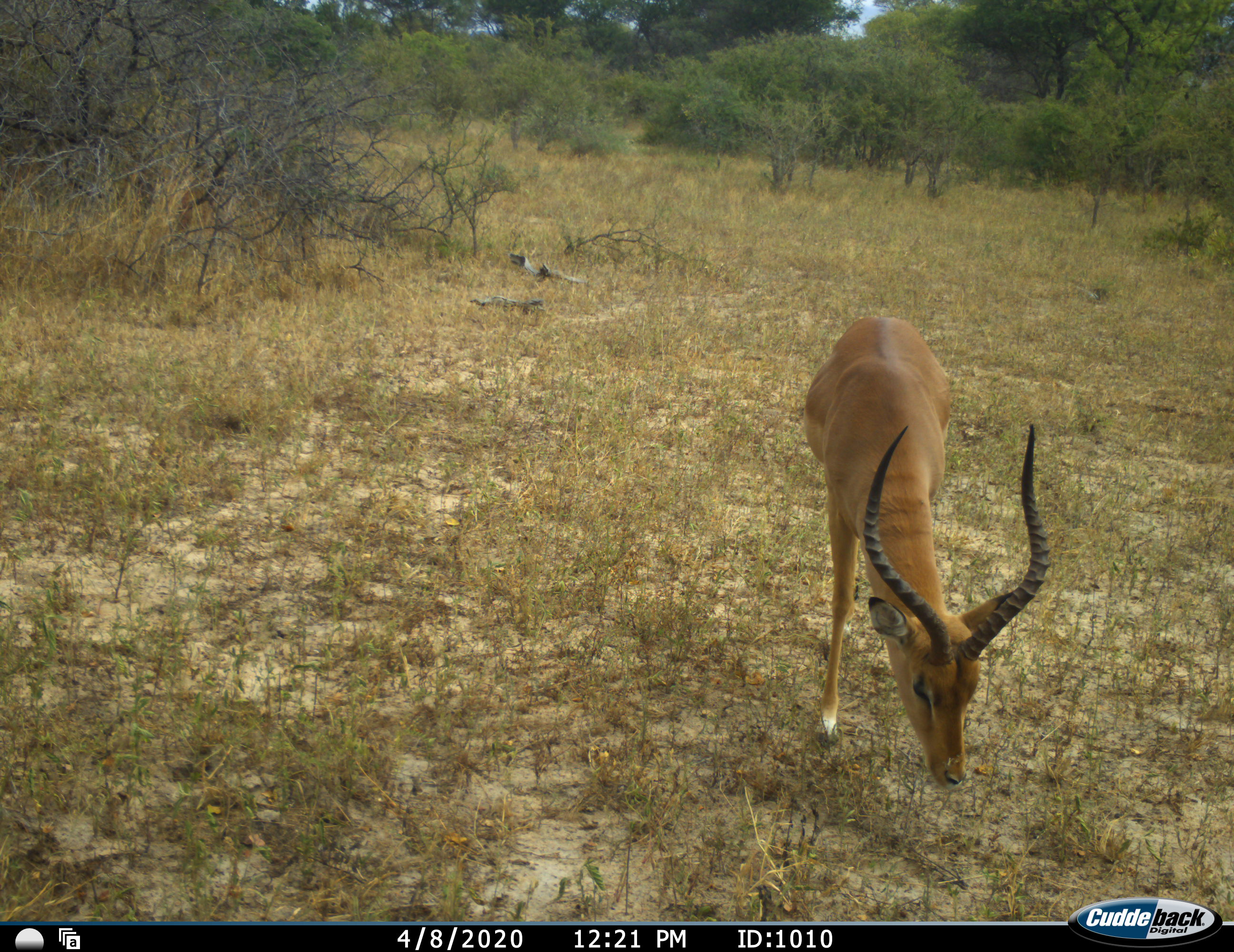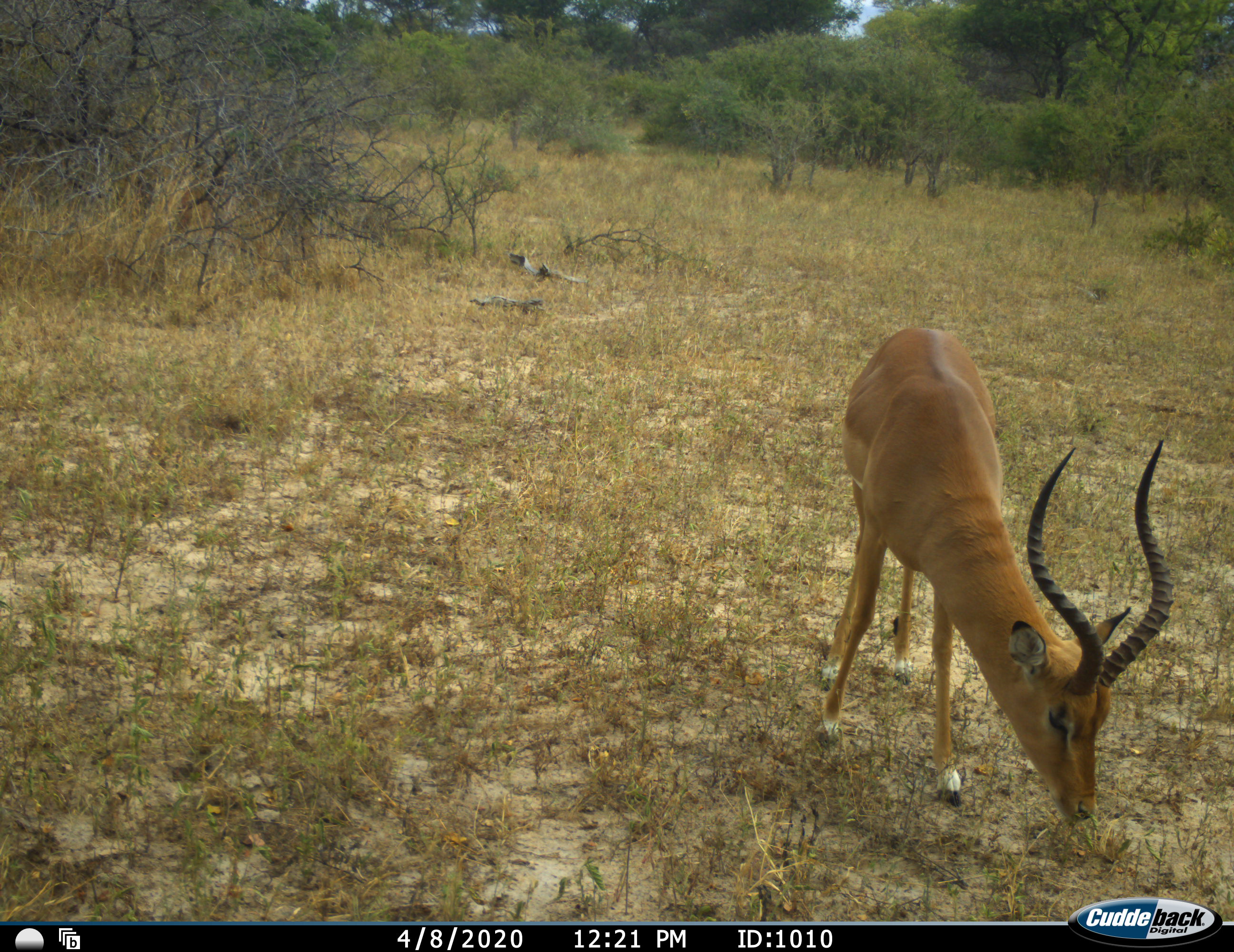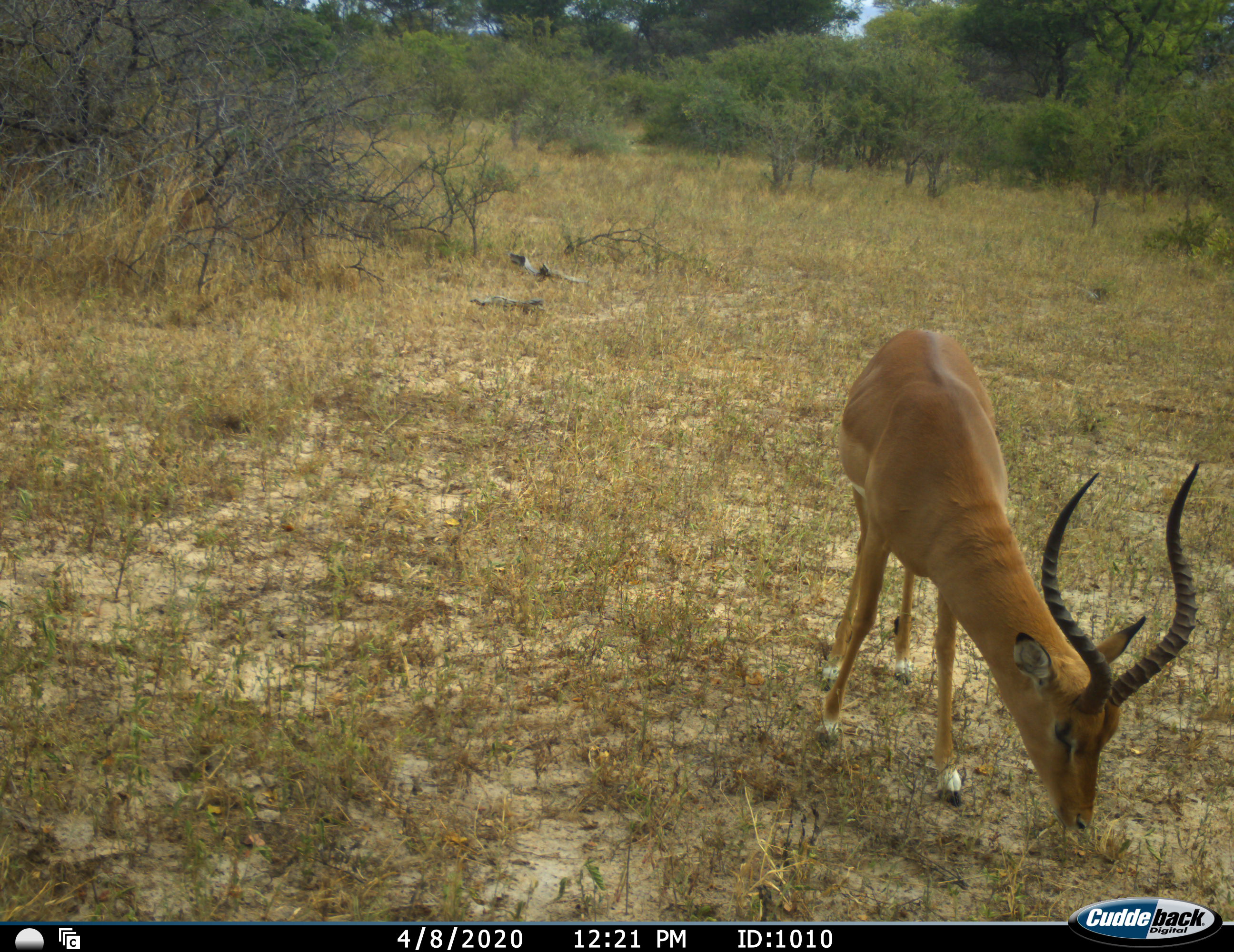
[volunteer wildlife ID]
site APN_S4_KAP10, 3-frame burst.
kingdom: Animalia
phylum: Chordata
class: Mammalia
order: Artiodactyla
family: Bovidae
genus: Aepyceros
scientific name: Aepyceros melampus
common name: impala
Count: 1.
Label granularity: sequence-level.